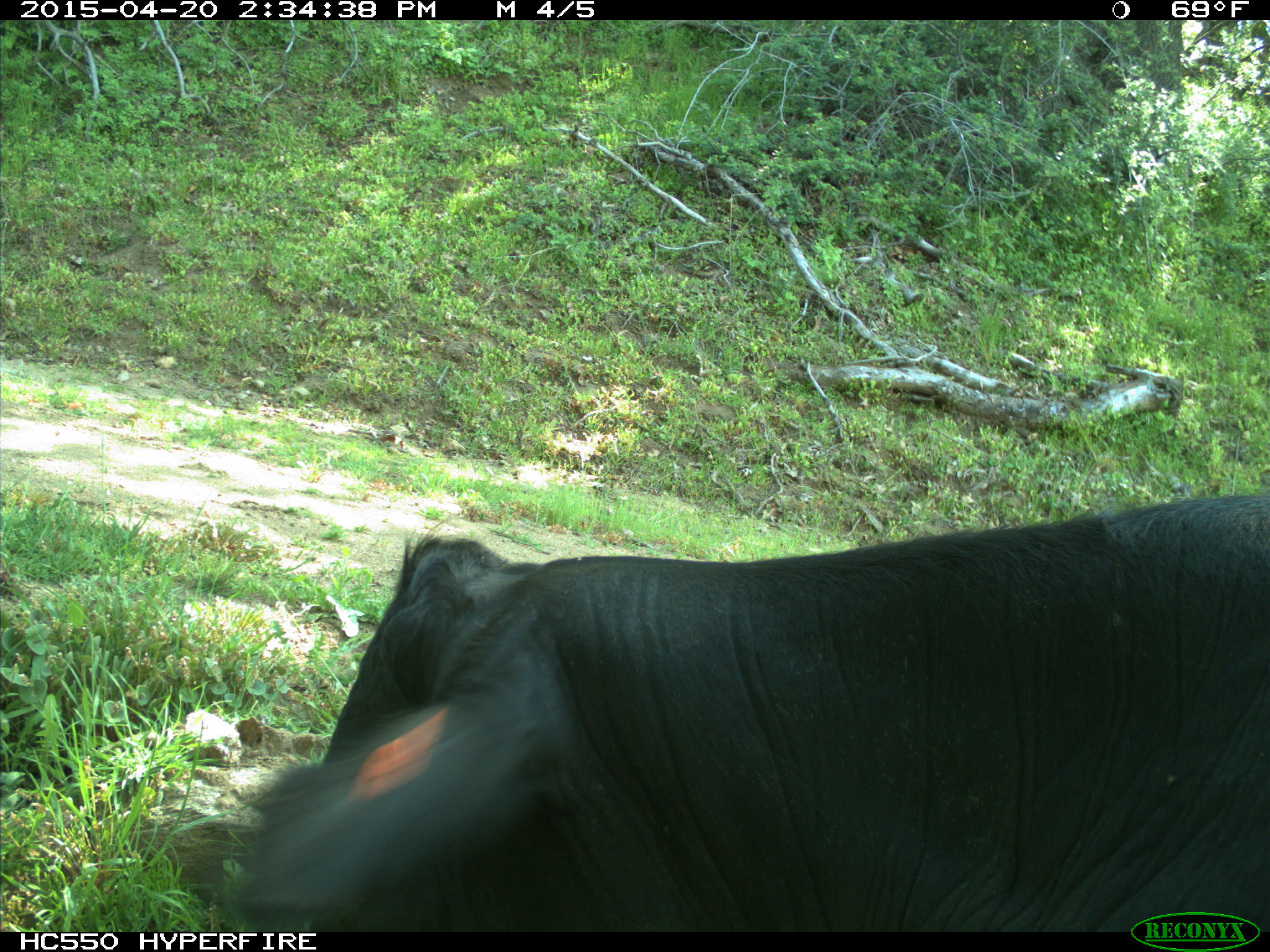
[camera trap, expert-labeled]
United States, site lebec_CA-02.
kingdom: Animalia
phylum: Chordata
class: Mammalia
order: Artiodactyla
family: Bovidae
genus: Bos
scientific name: Bos taurus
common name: domestic cow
Bos taurus (domestic cow).